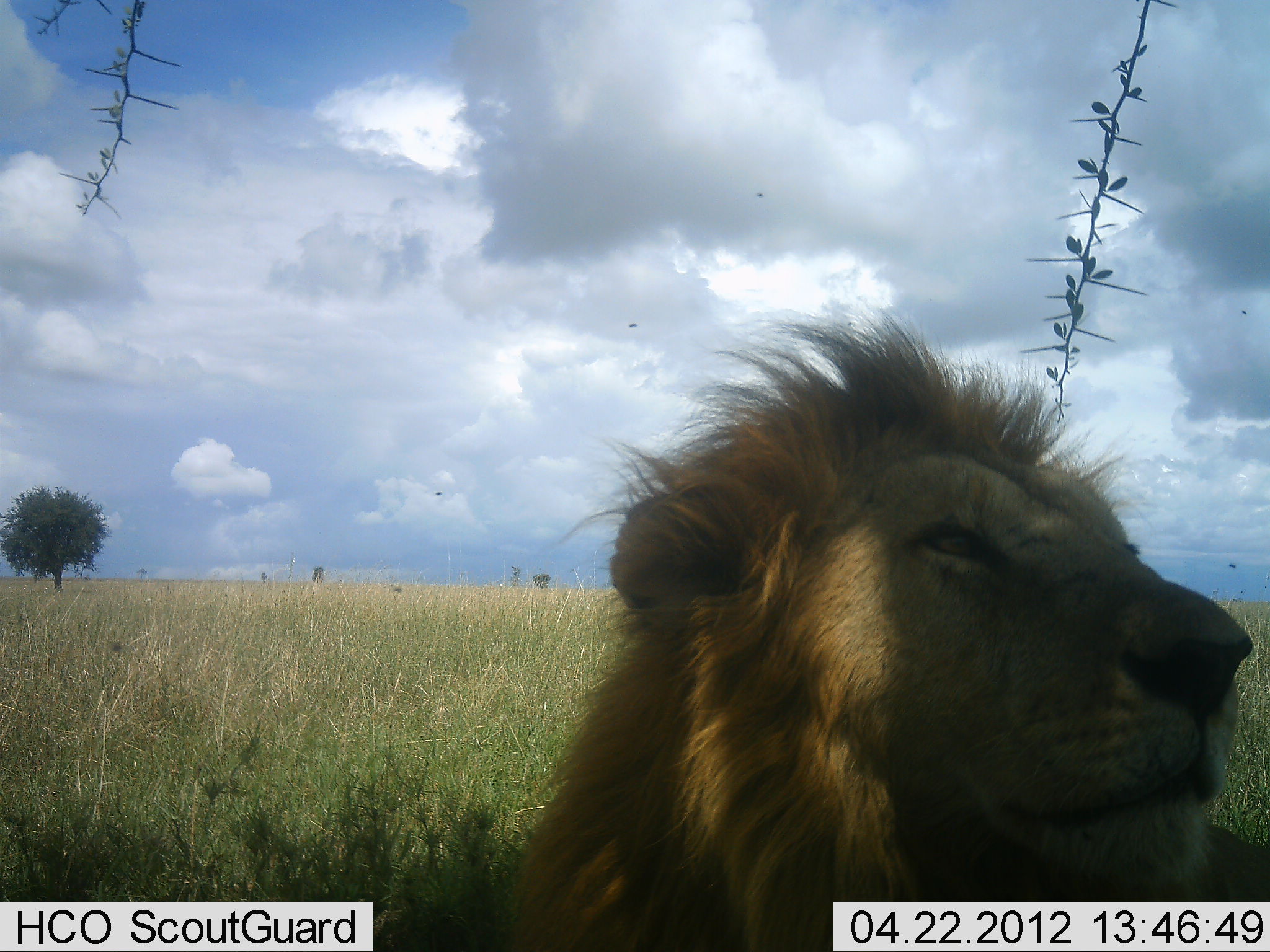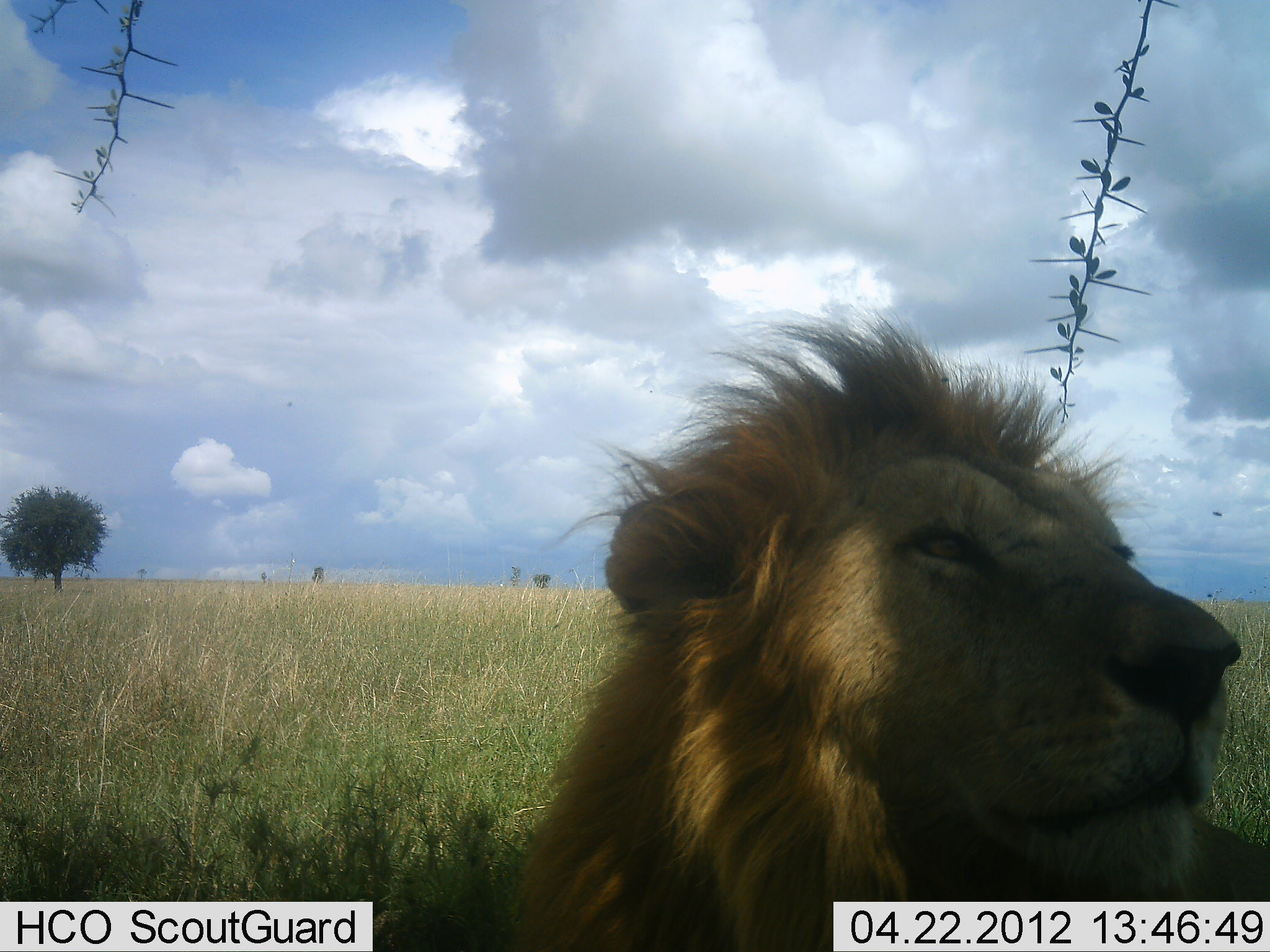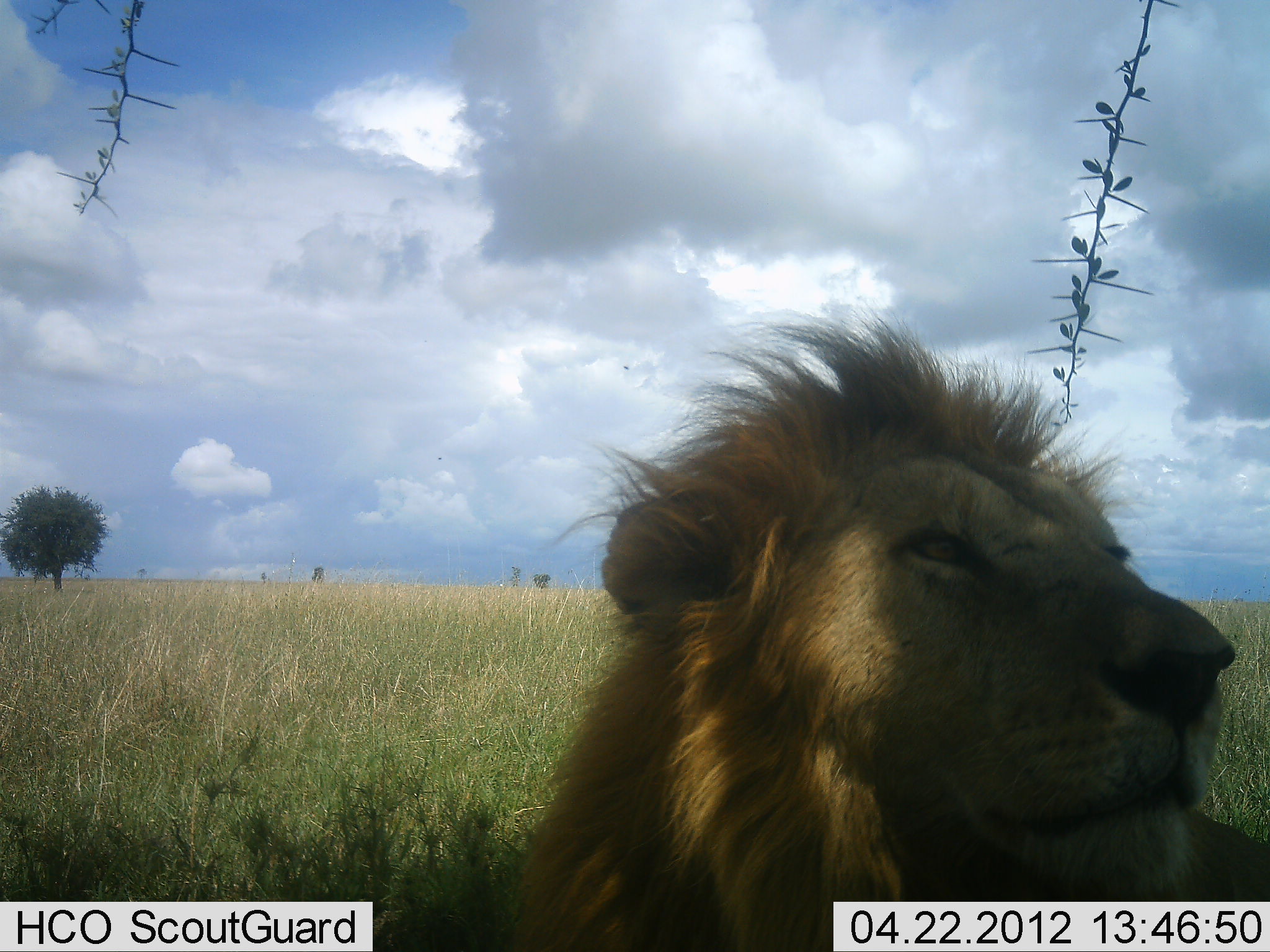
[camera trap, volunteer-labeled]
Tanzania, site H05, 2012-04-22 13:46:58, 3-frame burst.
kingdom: Animalia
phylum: Chordata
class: Mammalia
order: Carnivora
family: Felidae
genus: Panthera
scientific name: Panthera leo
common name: lion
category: lionmale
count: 1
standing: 0%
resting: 100%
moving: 0%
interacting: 0%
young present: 0%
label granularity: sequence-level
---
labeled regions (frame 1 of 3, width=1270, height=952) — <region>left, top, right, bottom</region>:
animal: <region>499, 306, 1270, 952</region>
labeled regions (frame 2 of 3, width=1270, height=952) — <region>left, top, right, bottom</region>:
animal: <region>498, 311, 1269, 952</region>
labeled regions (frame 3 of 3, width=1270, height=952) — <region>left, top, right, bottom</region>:
animal: <region>507, 308, 1269, 950</region>